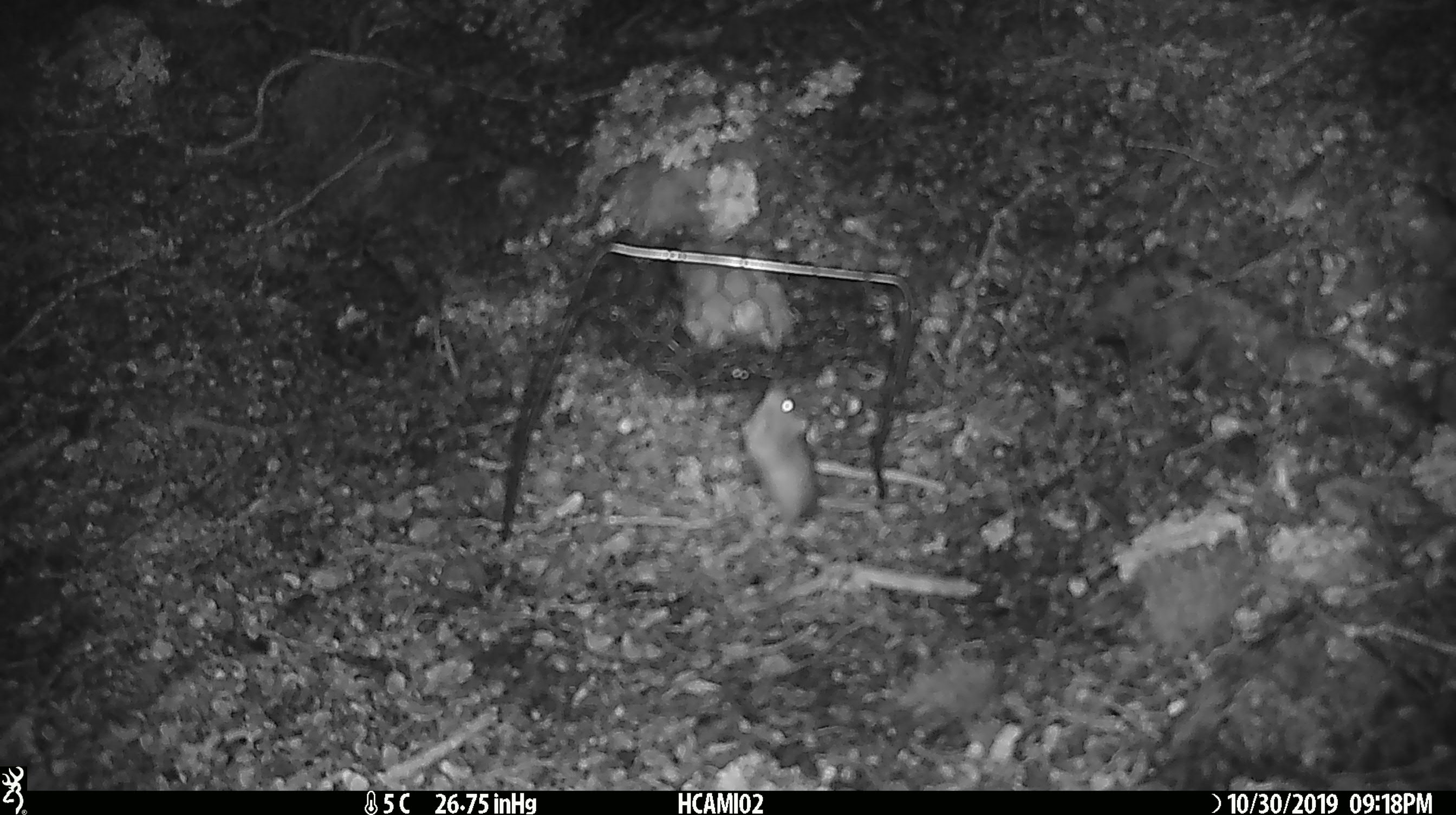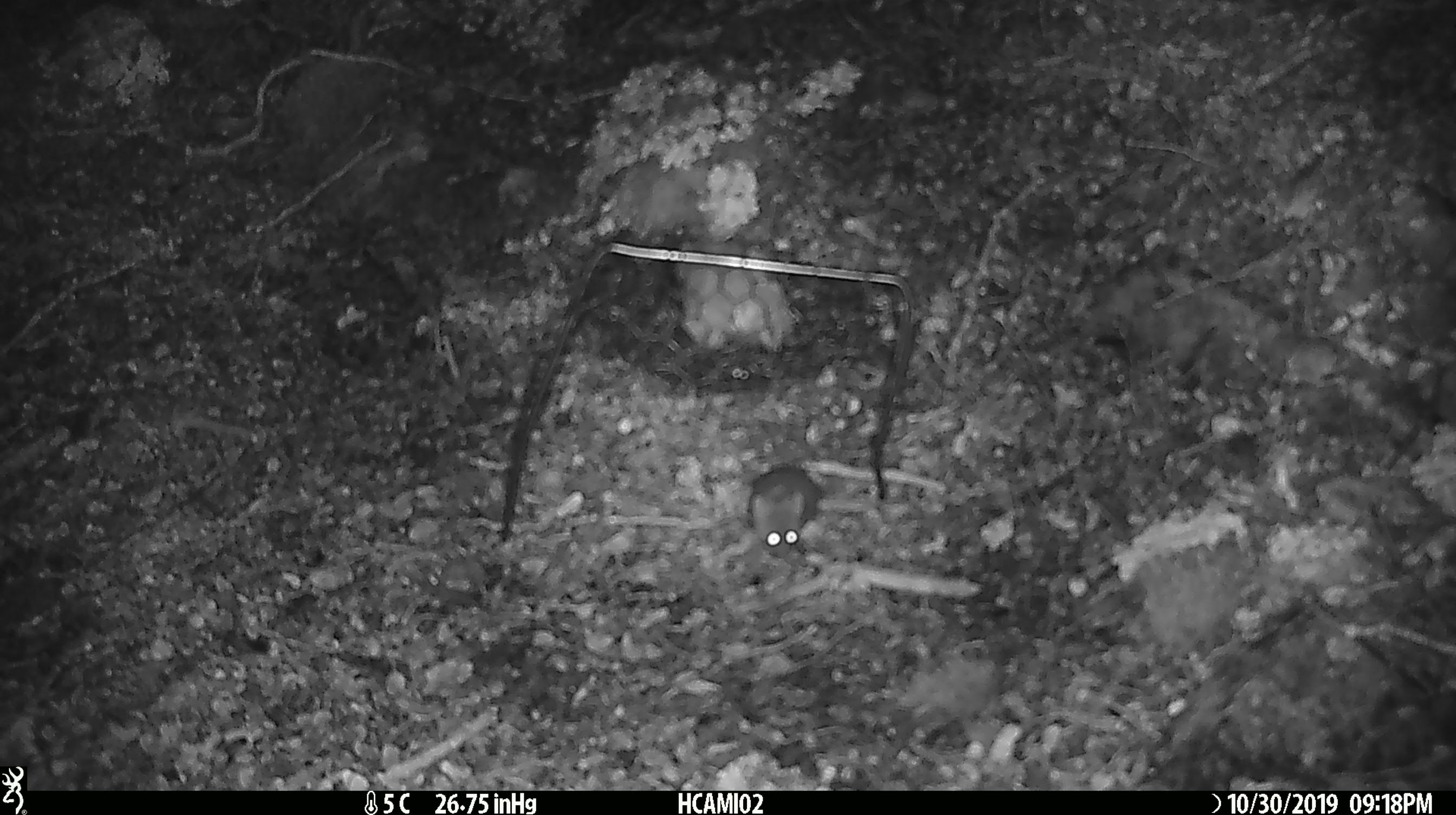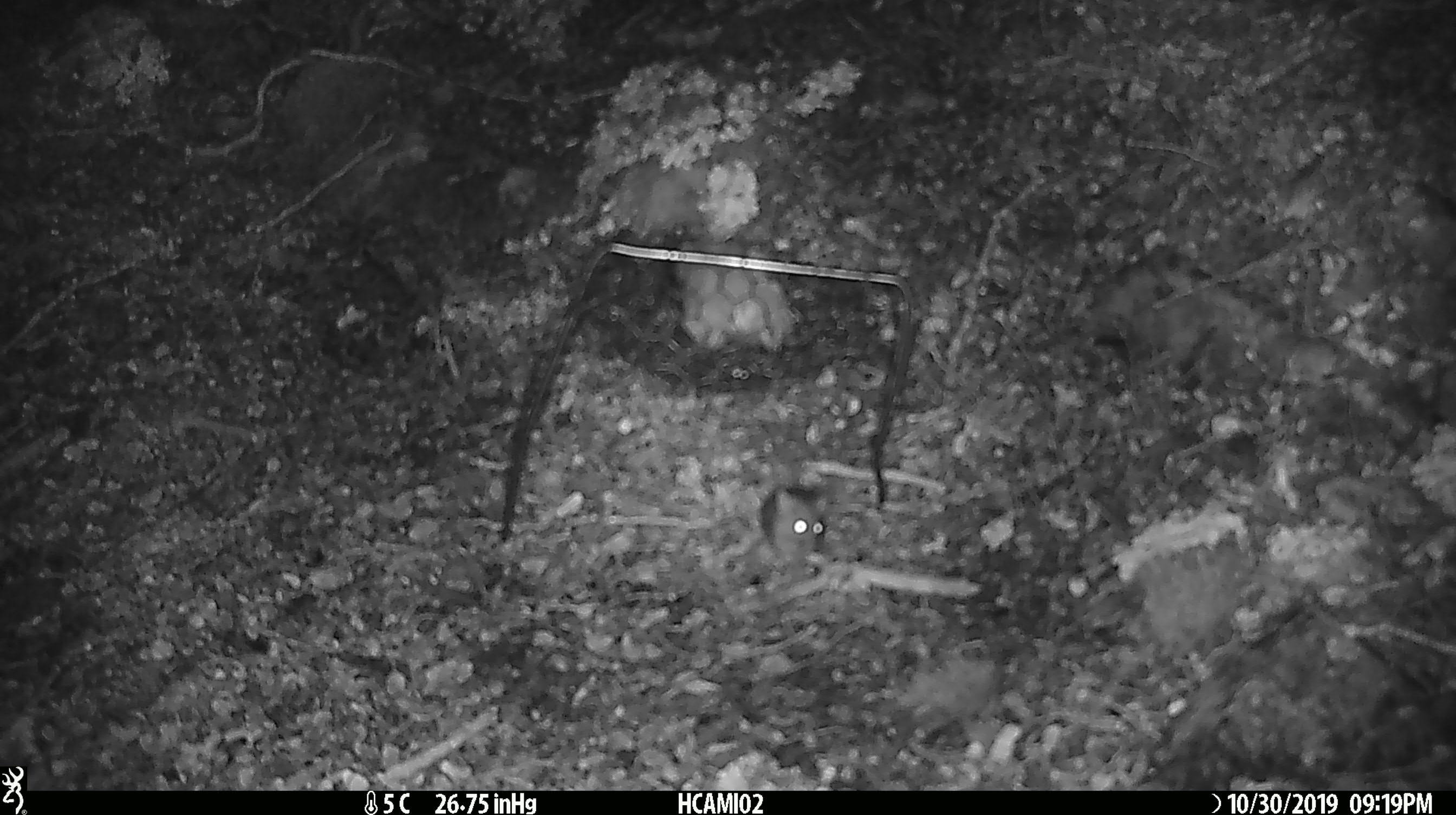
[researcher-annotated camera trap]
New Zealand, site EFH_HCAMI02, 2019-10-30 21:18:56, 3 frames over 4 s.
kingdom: Animalia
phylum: Chordata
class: Mammalia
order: Rodentia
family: Muridae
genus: Mus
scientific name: Mus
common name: mouse